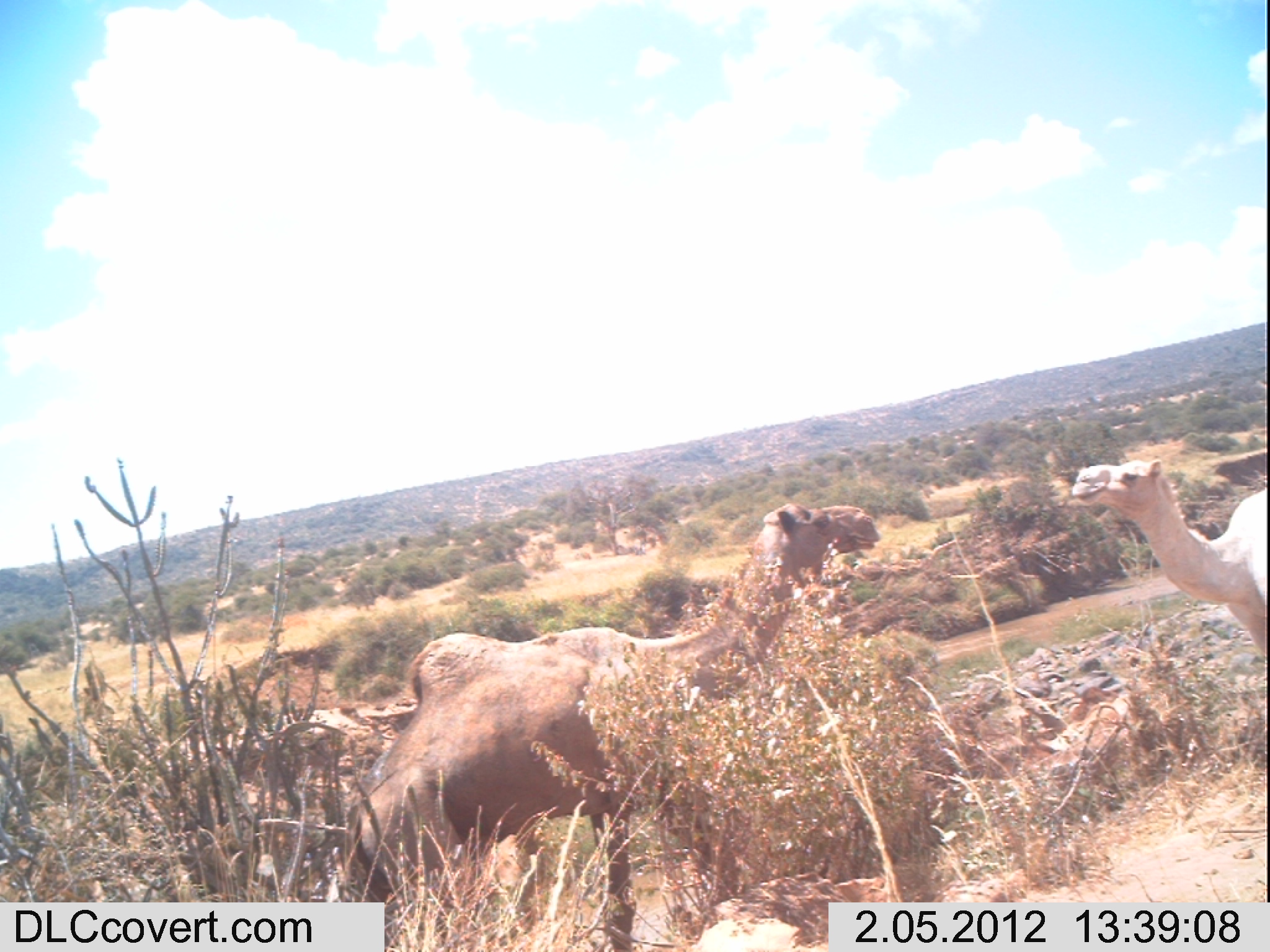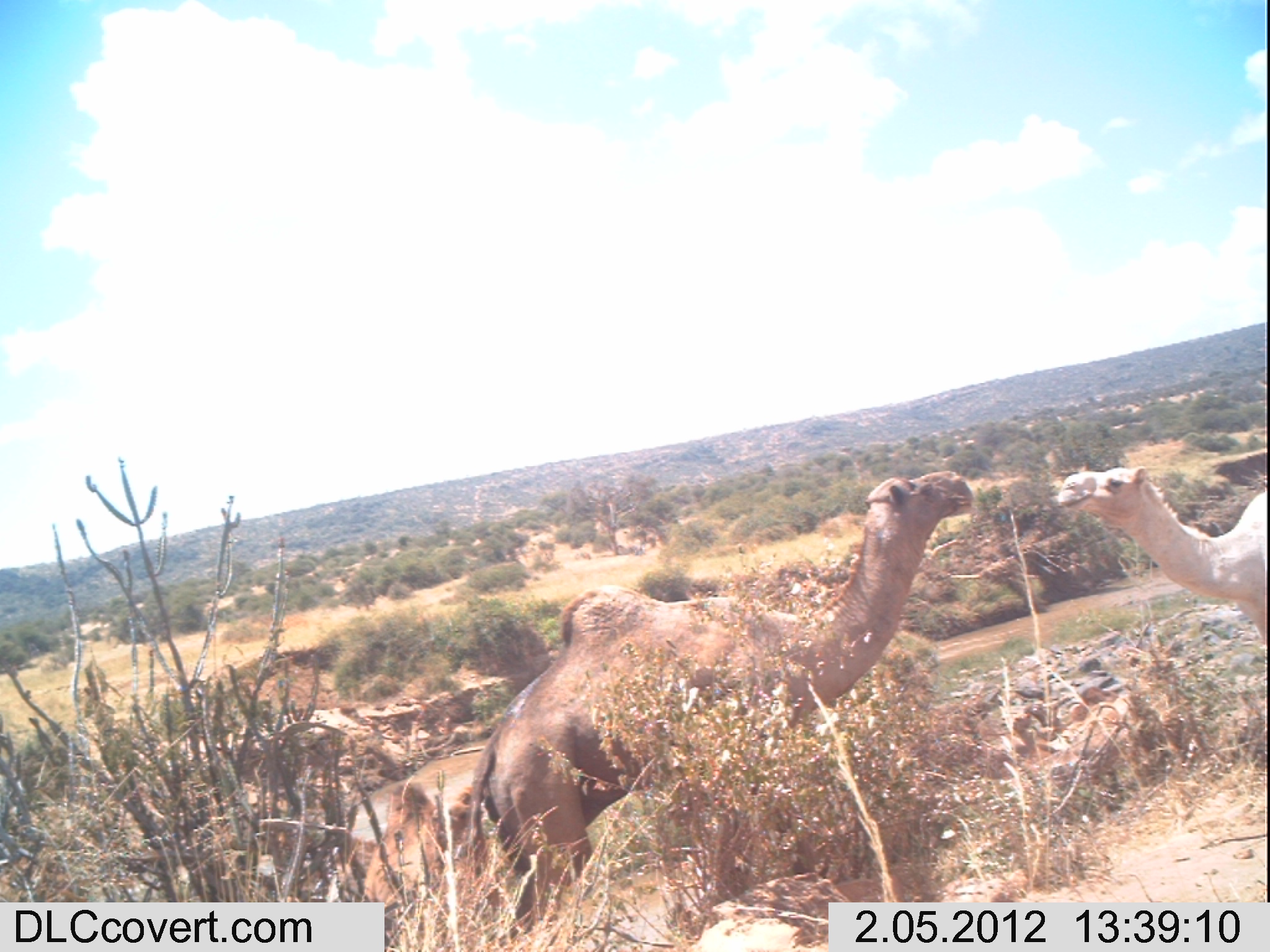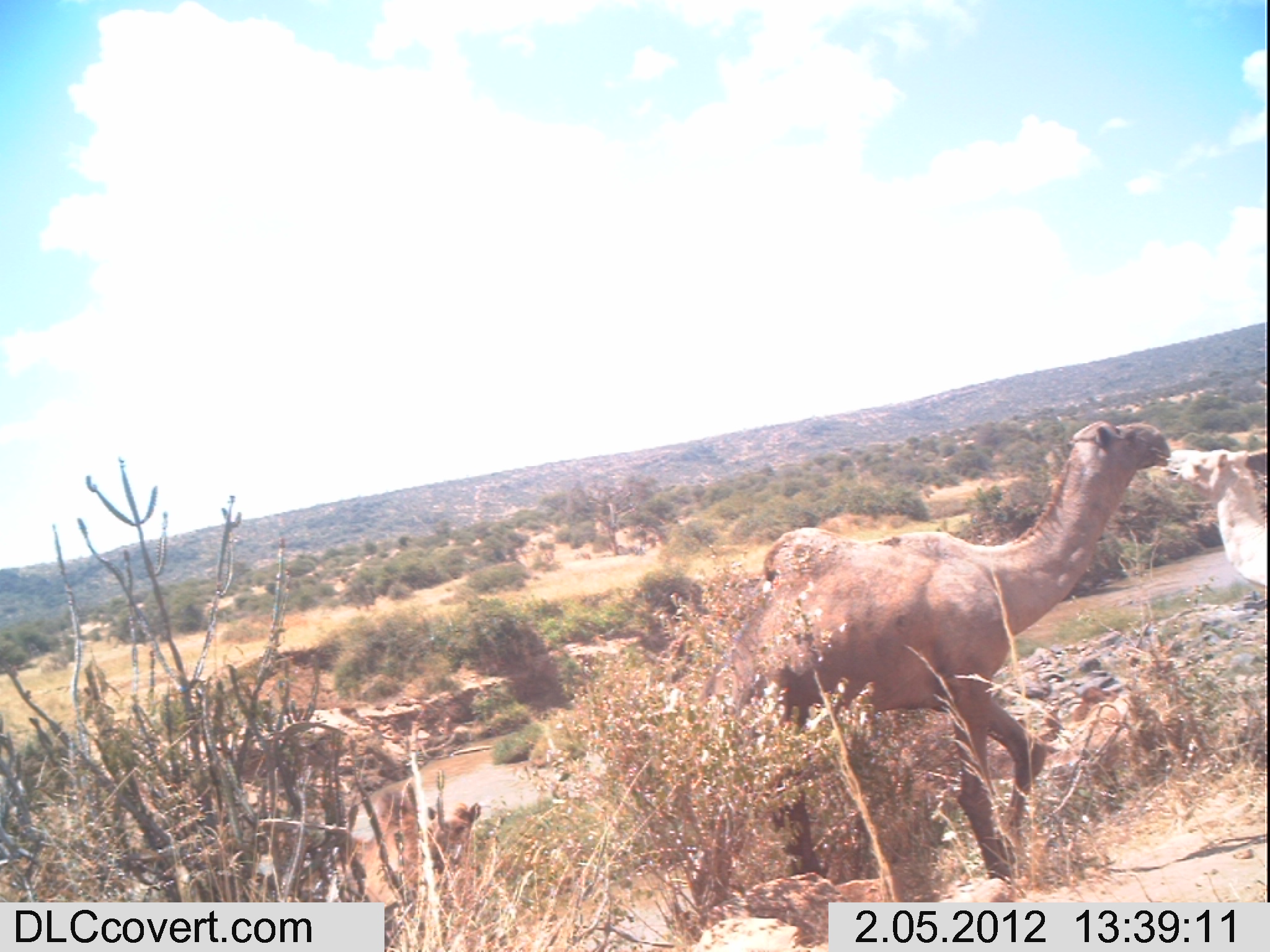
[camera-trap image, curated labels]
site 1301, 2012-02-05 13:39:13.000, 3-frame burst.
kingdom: Animalia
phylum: Chordata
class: Mammalia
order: Artiodactyla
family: Camelidae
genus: Camelus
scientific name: Camelus dromedarius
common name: dromedary camel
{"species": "Camelus dromedarius (dromedary camel)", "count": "3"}